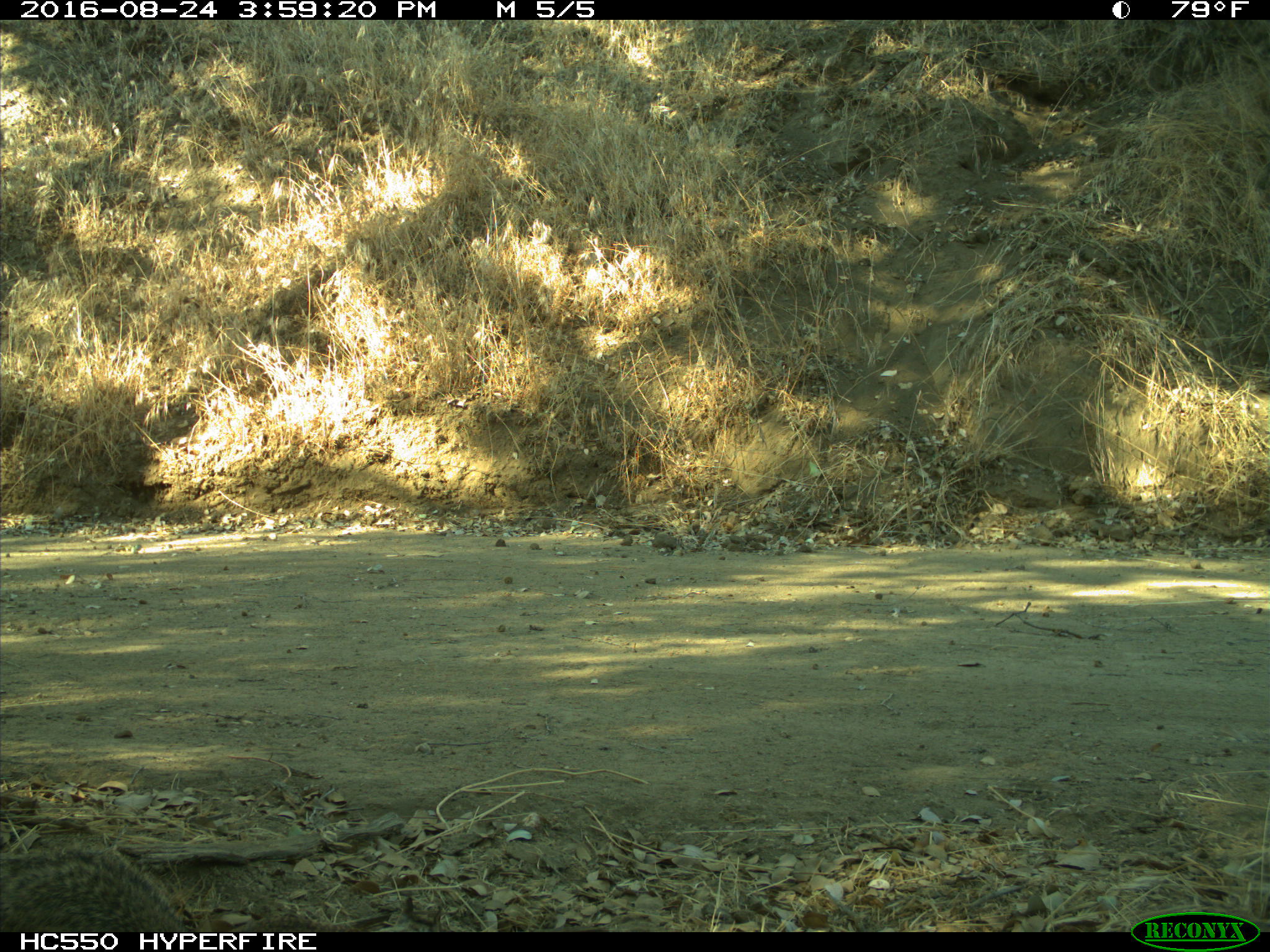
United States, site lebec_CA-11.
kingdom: Animalia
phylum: Chordata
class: Mammalia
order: Rodentia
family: Sciuridae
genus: Otospermophilus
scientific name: Otospermophilus beecheyi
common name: california ground squirrel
Otospermophilus beecheyi (california ground squirrel).